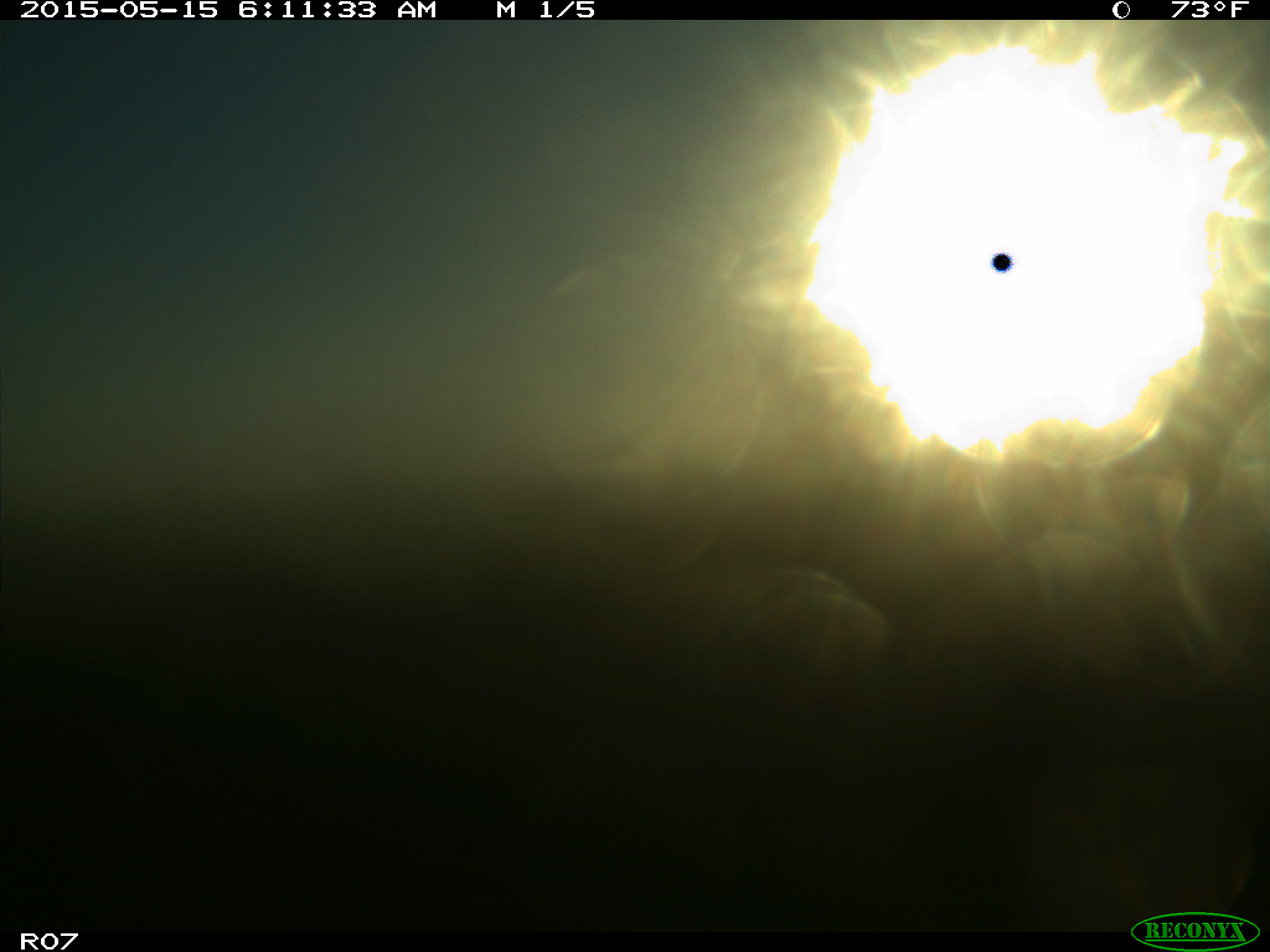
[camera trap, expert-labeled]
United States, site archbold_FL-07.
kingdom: Animalia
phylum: Chordata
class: Mammalia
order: Artiodactyla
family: Bovidae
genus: Bos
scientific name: Bos taurus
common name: domestic cow